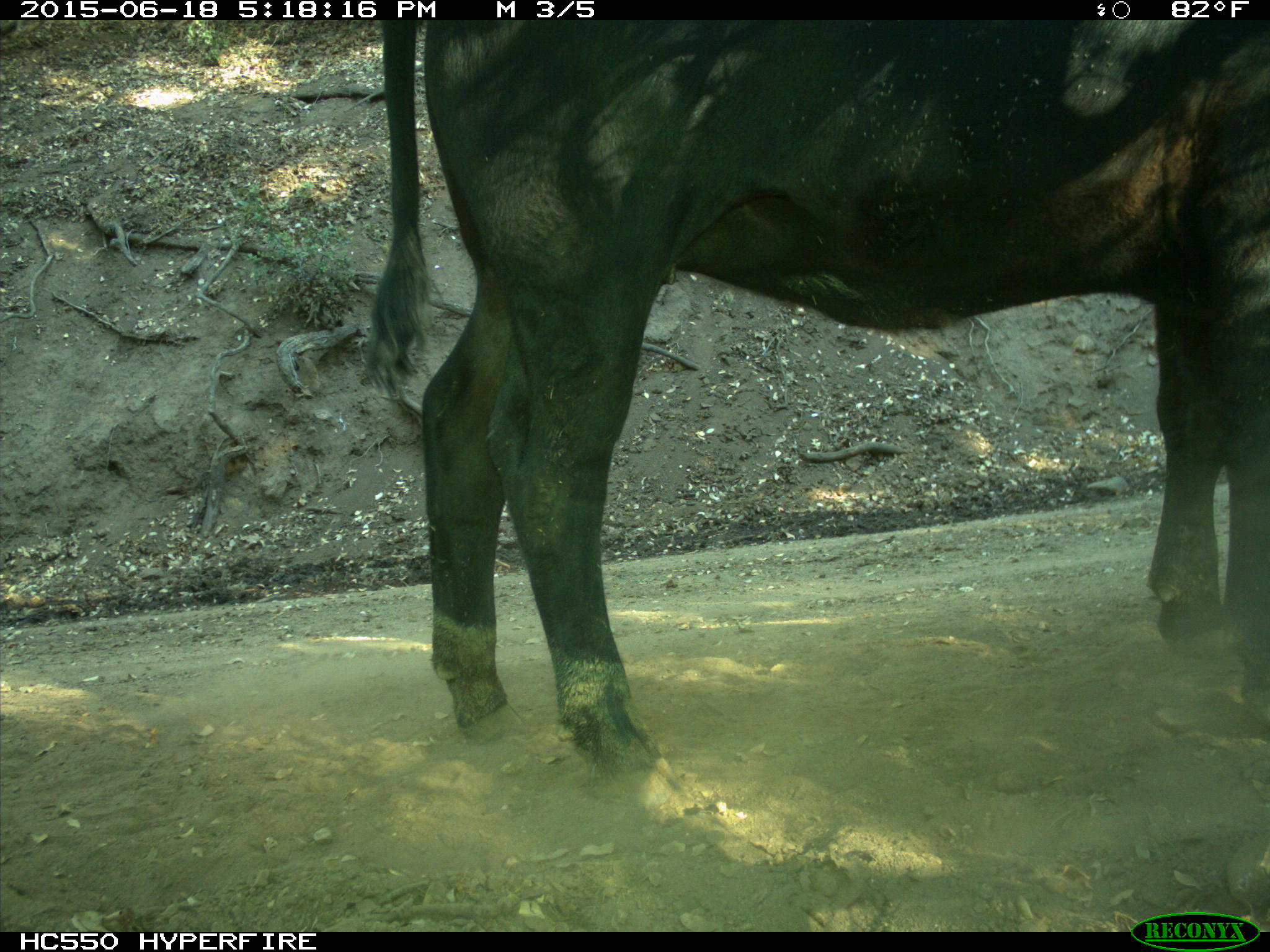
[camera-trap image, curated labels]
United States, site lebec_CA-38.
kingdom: Animalia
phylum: Chordata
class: Mammalia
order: Artiodactyla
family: Bovidae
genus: Bos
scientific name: Bos taurus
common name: domestic cow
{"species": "Bos taurus (domestic cow)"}